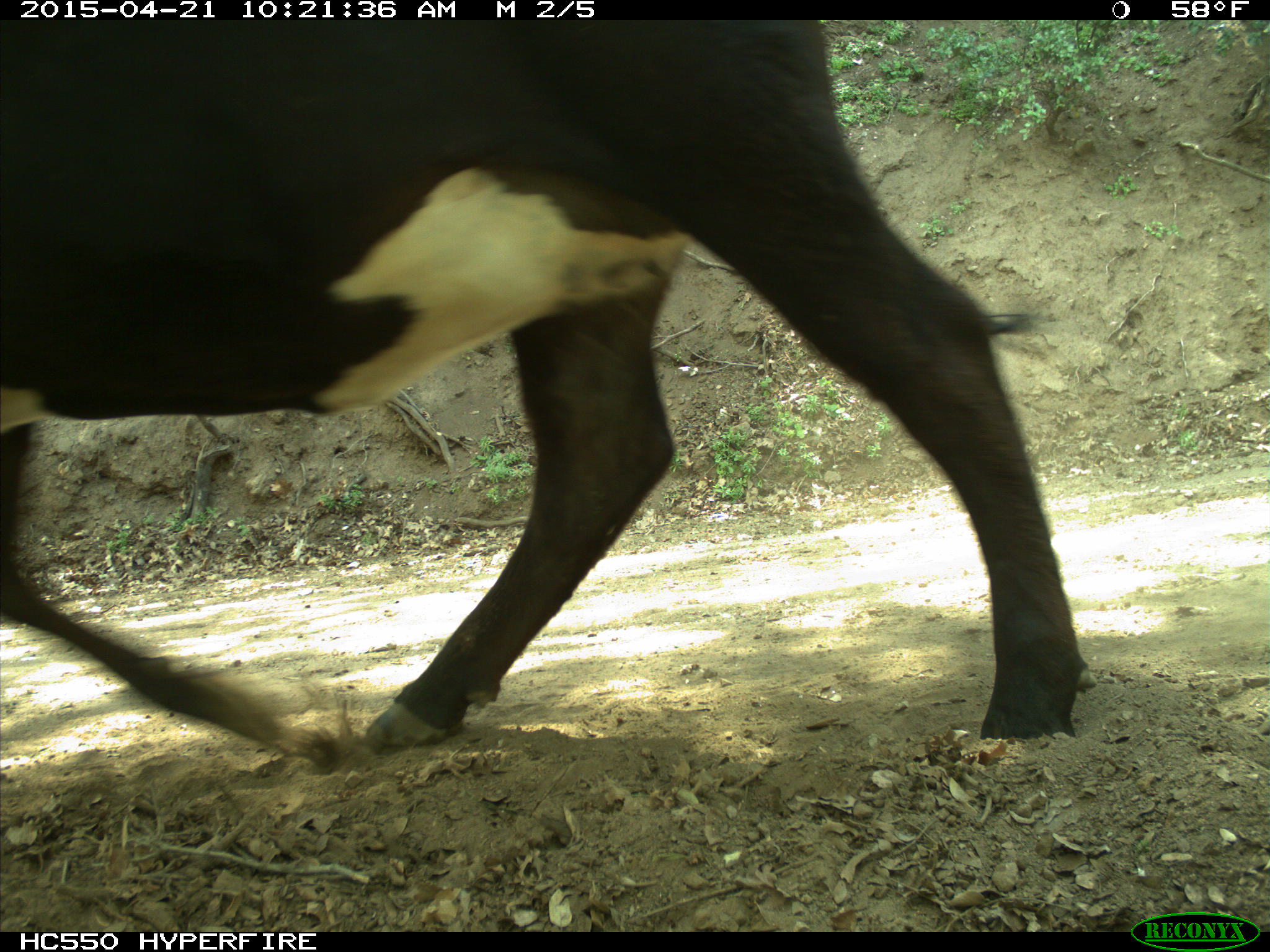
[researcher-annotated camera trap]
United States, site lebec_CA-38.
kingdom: Animalia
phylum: Chordata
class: Mammalia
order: Artiodactyla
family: Bovidae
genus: Bos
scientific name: Bos taurus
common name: domestic cow